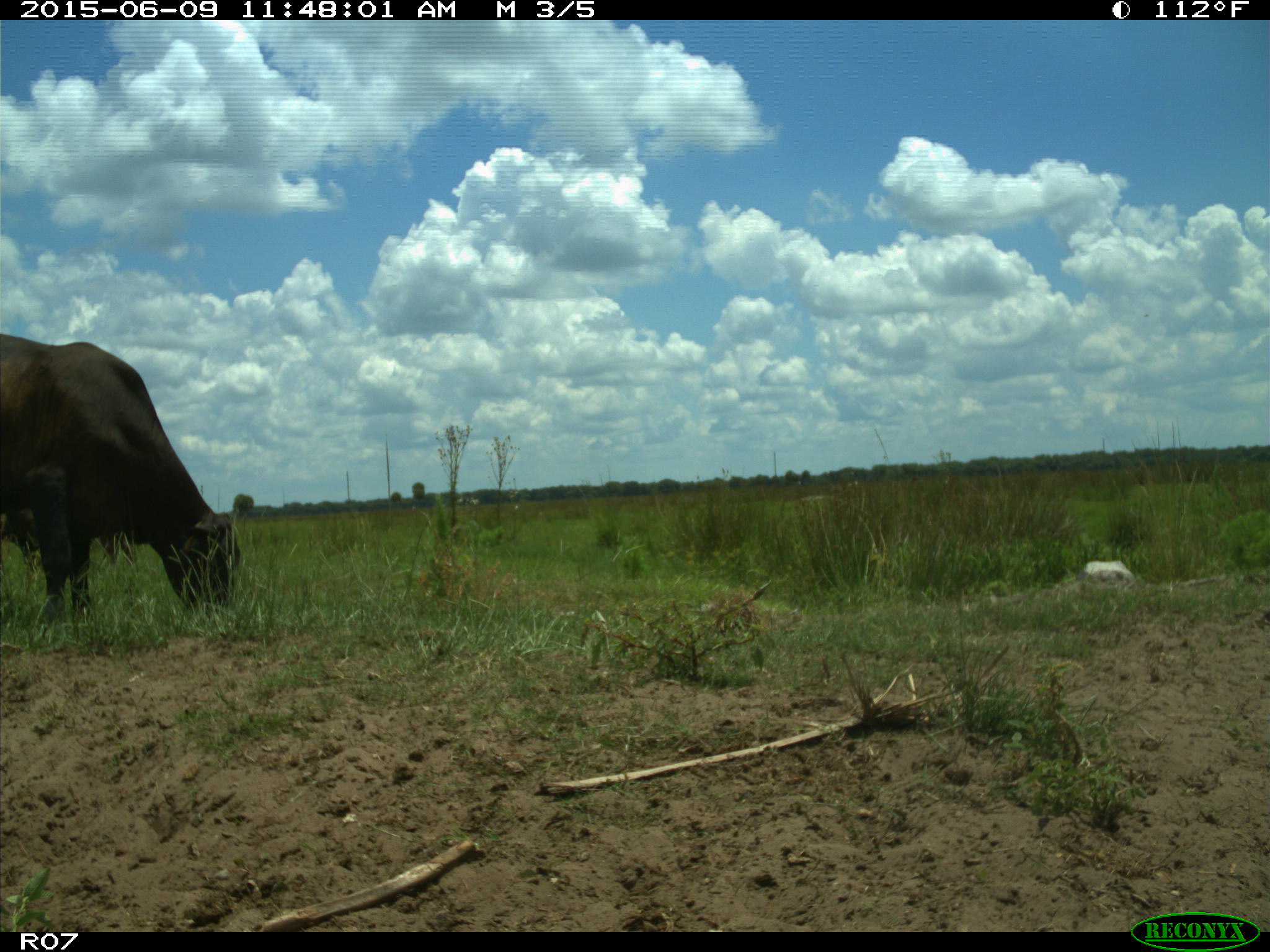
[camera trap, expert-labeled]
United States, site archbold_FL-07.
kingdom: Animalia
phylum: Chordata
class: Mammalia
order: Artiodactyla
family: Bovidae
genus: Bos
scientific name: Bos taurus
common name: domestic cow